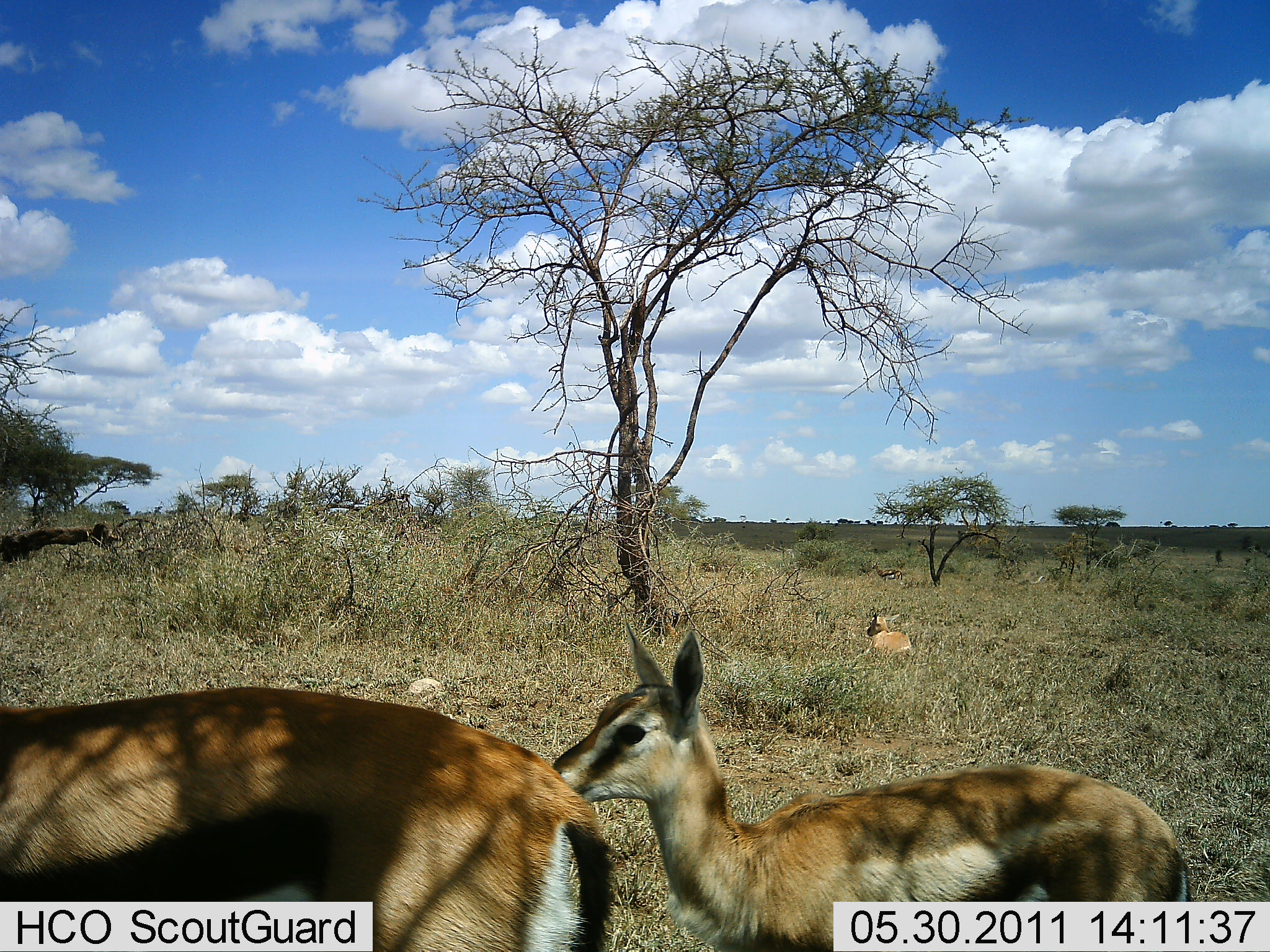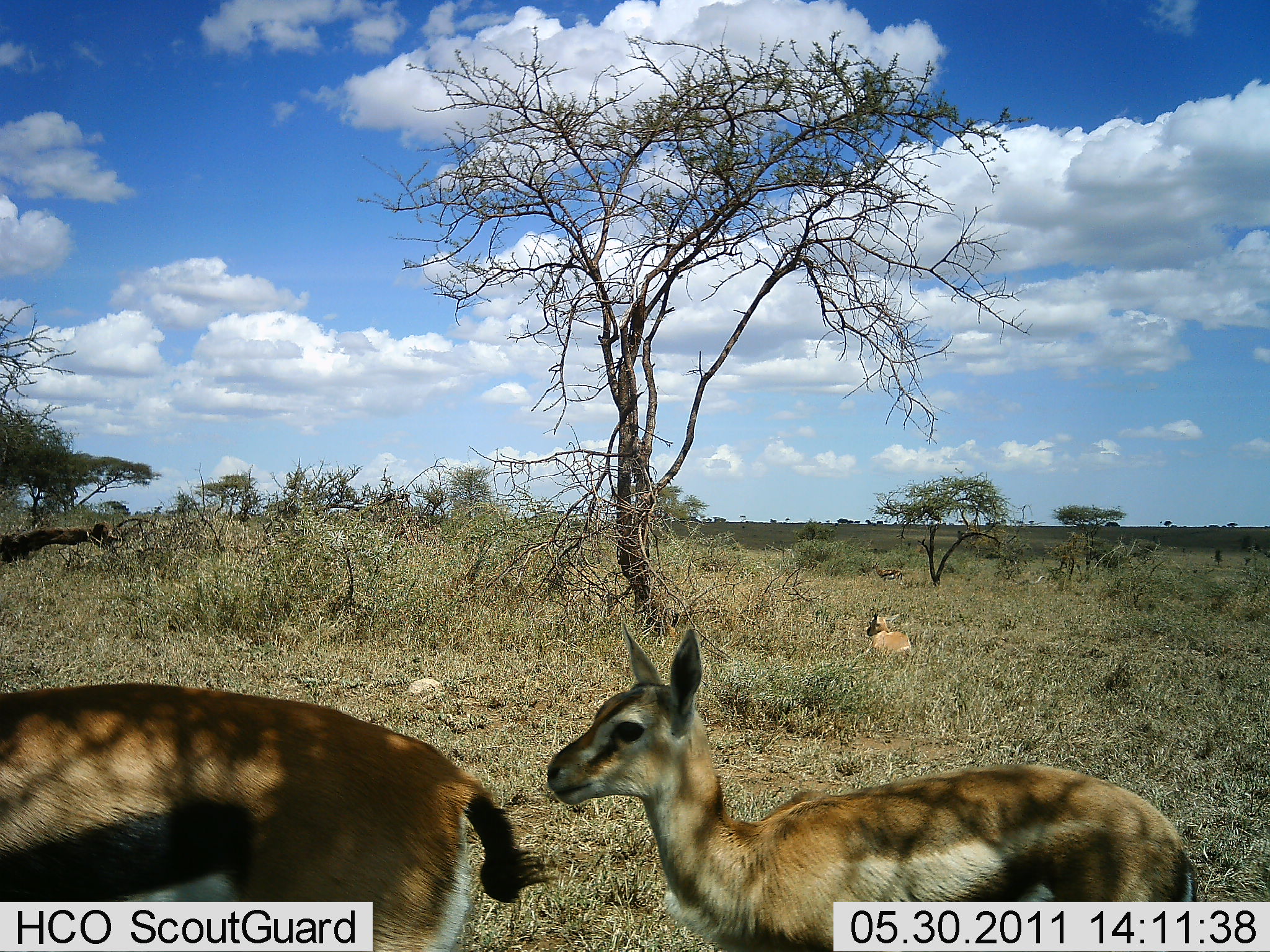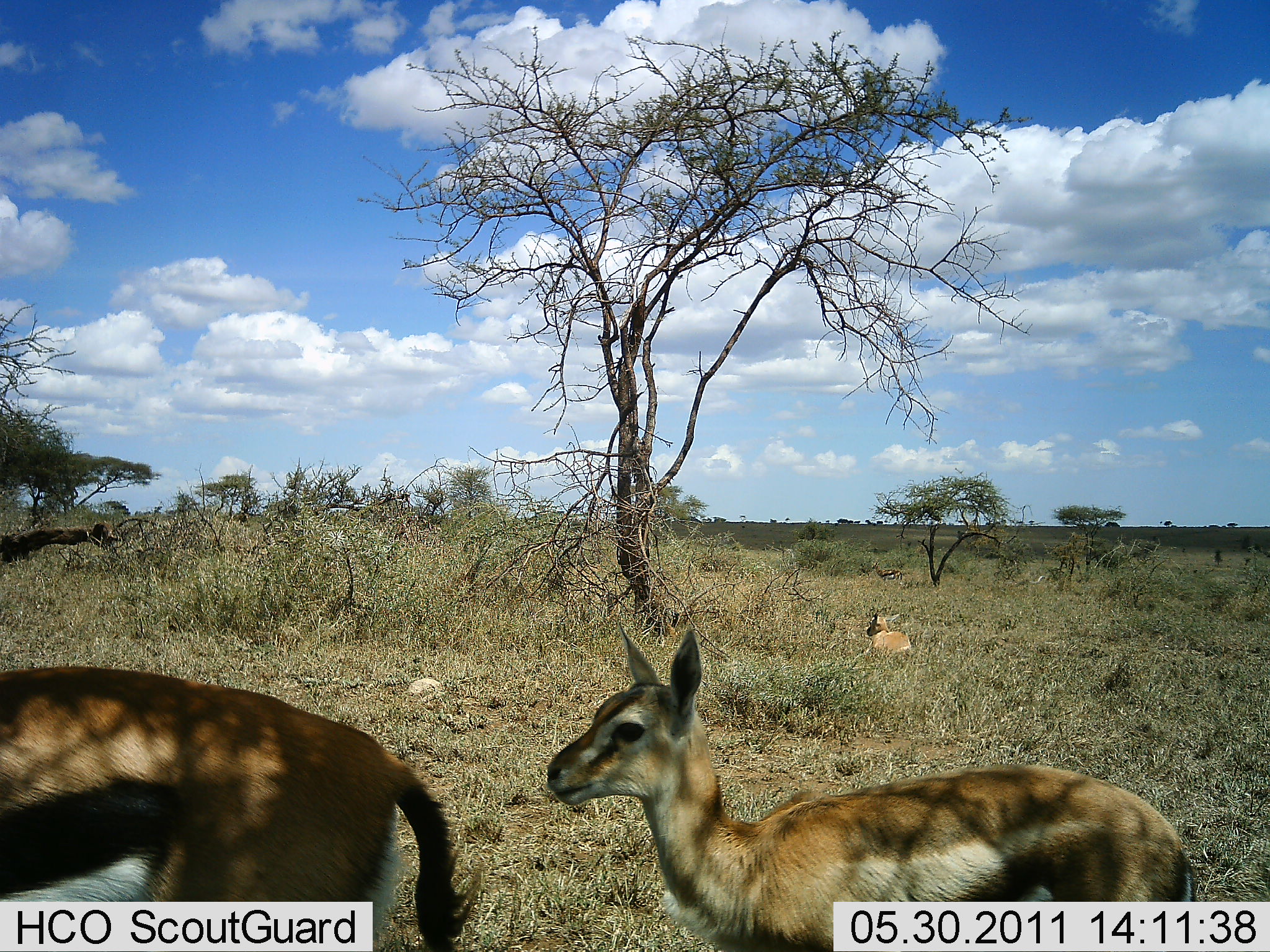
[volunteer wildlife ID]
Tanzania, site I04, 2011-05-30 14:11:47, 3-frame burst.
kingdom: Animalia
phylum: Chordata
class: Mammalia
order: Artiodactyla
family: Bovidae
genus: Eudorcas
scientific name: Eudorcas thomsonii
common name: thomson's gazelle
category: gazellethomsons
Gazellethomsons (thomson's gazelle) (Eudorcas thomsonii), count 3. Behavior (volunteer vote fractions): standing 57%, resting 43%, moving 36%, interacting 0%. Young present (vote fraction): 79%. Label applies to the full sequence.